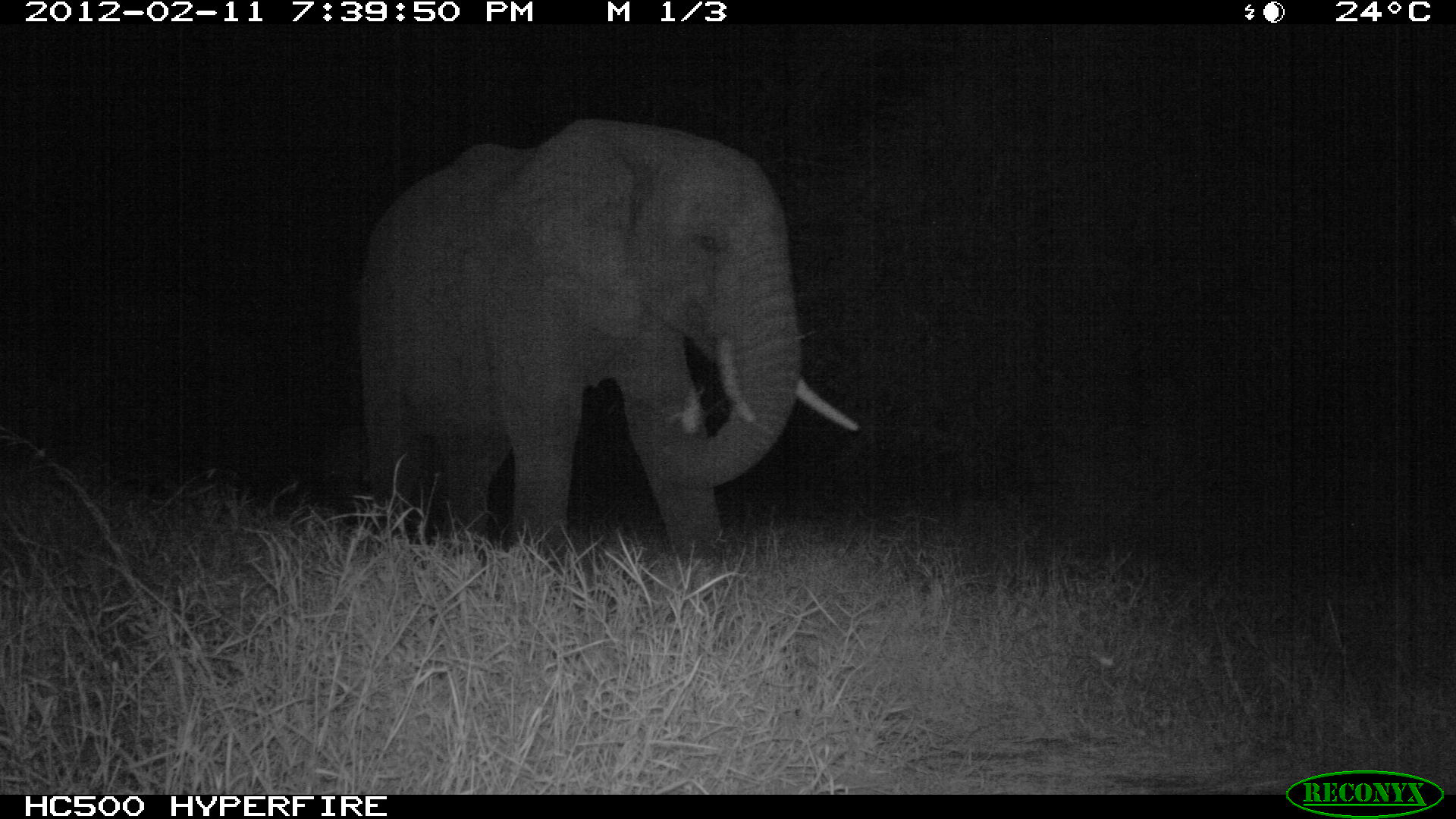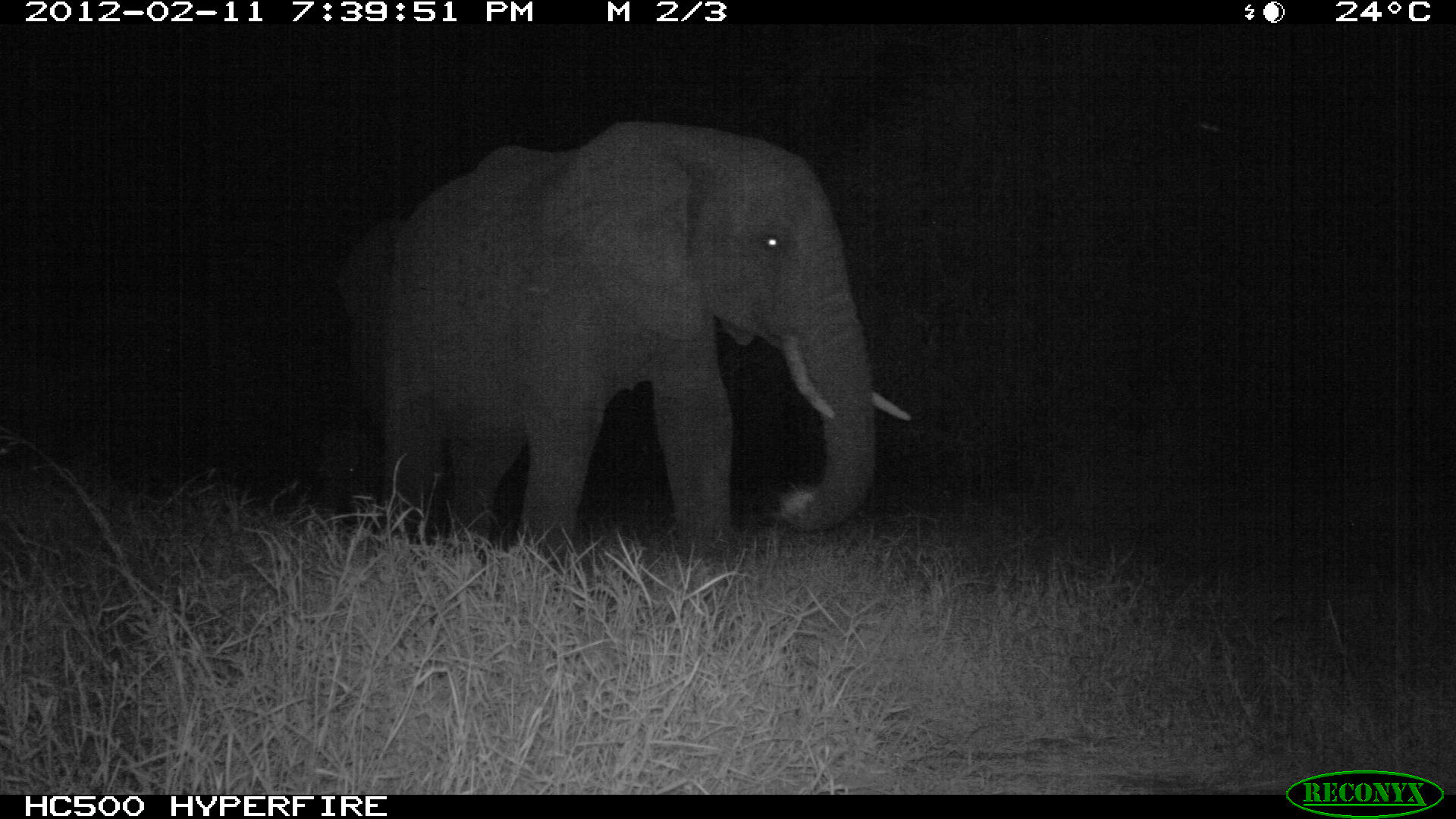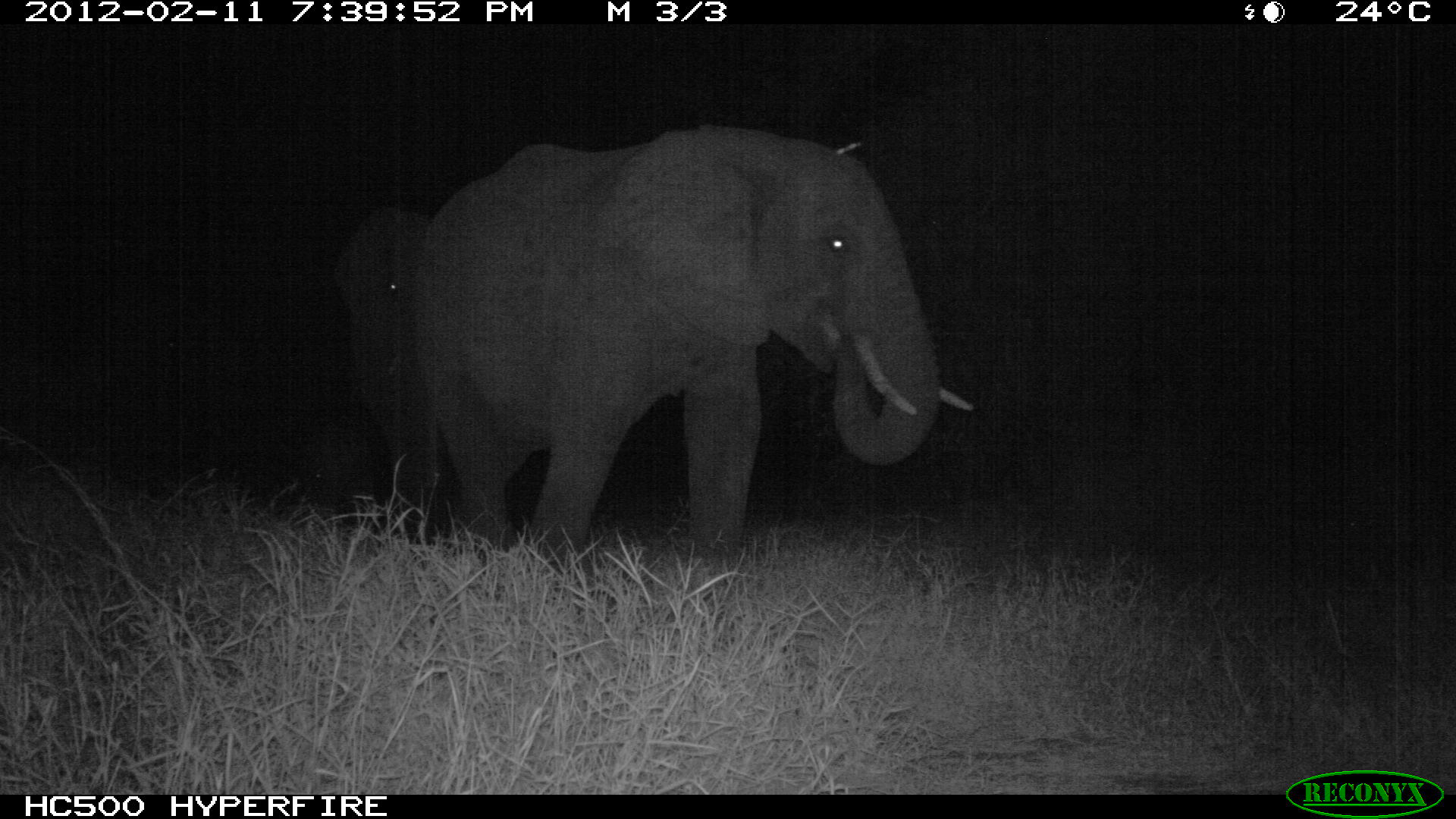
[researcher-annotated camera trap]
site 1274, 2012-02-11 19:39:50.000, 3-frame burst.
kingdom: Animalia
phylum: Chordata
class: Mammalia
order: Proboscidea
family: Elephantidae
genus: Loxodonta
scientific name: Loxodonta africana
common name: african bush elephant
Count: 1.